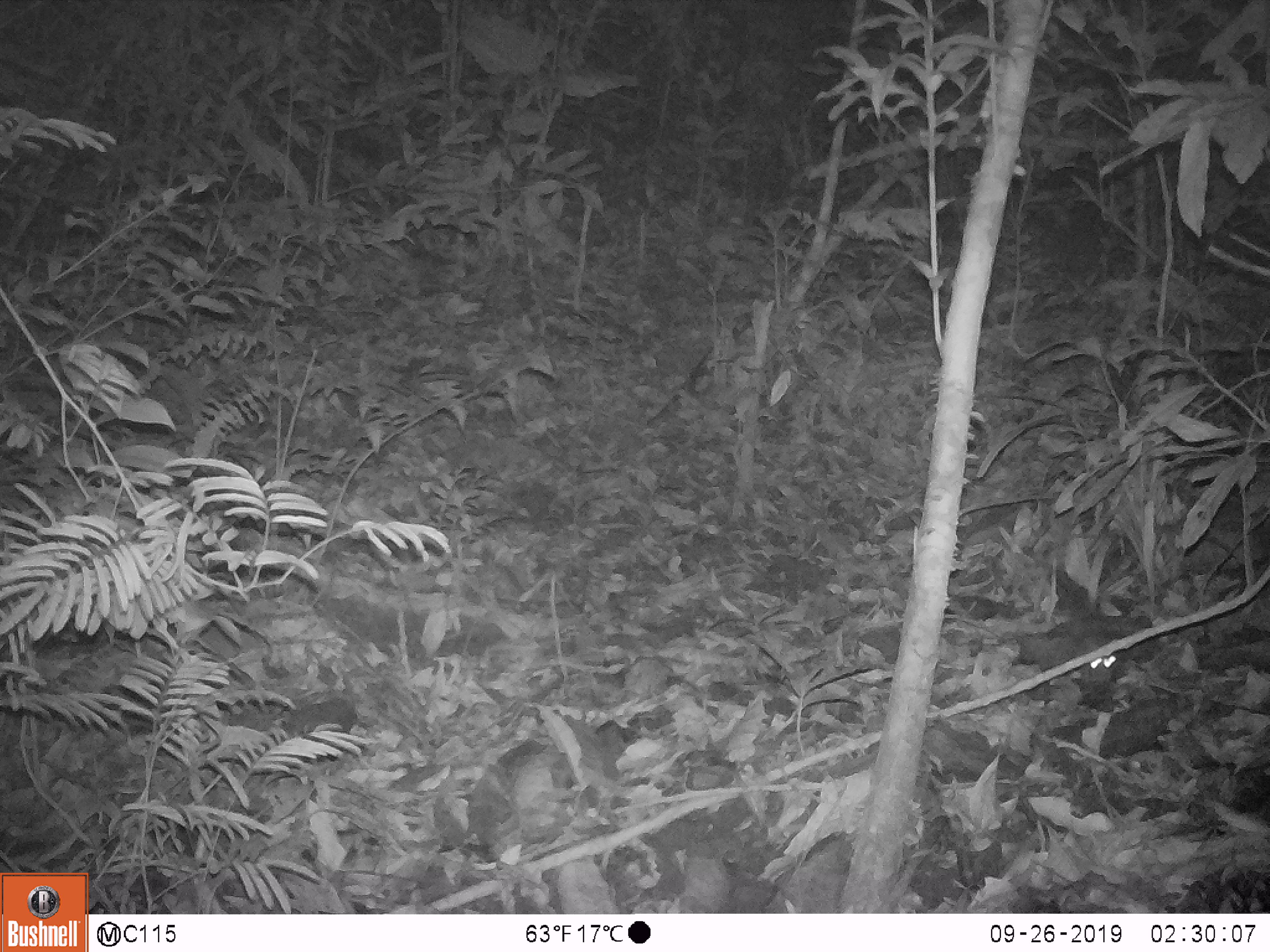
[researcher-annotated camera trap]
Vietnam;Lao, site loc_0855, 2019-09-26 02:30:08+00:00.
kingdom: Animalia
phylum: Chordata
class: Mammalia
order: Rodentia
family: Muridae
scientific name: Muridae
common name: old-world mice and rats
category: unidentified murid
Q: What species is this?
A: Unidentified murid (old-world mice and rats) (Muridae).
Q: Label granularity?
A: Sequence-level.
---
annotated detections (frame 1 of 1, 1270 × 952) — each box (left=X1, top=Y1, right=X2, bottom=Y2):
unidentified murid: (left=1074, top=633, right=1119, bottom=697)